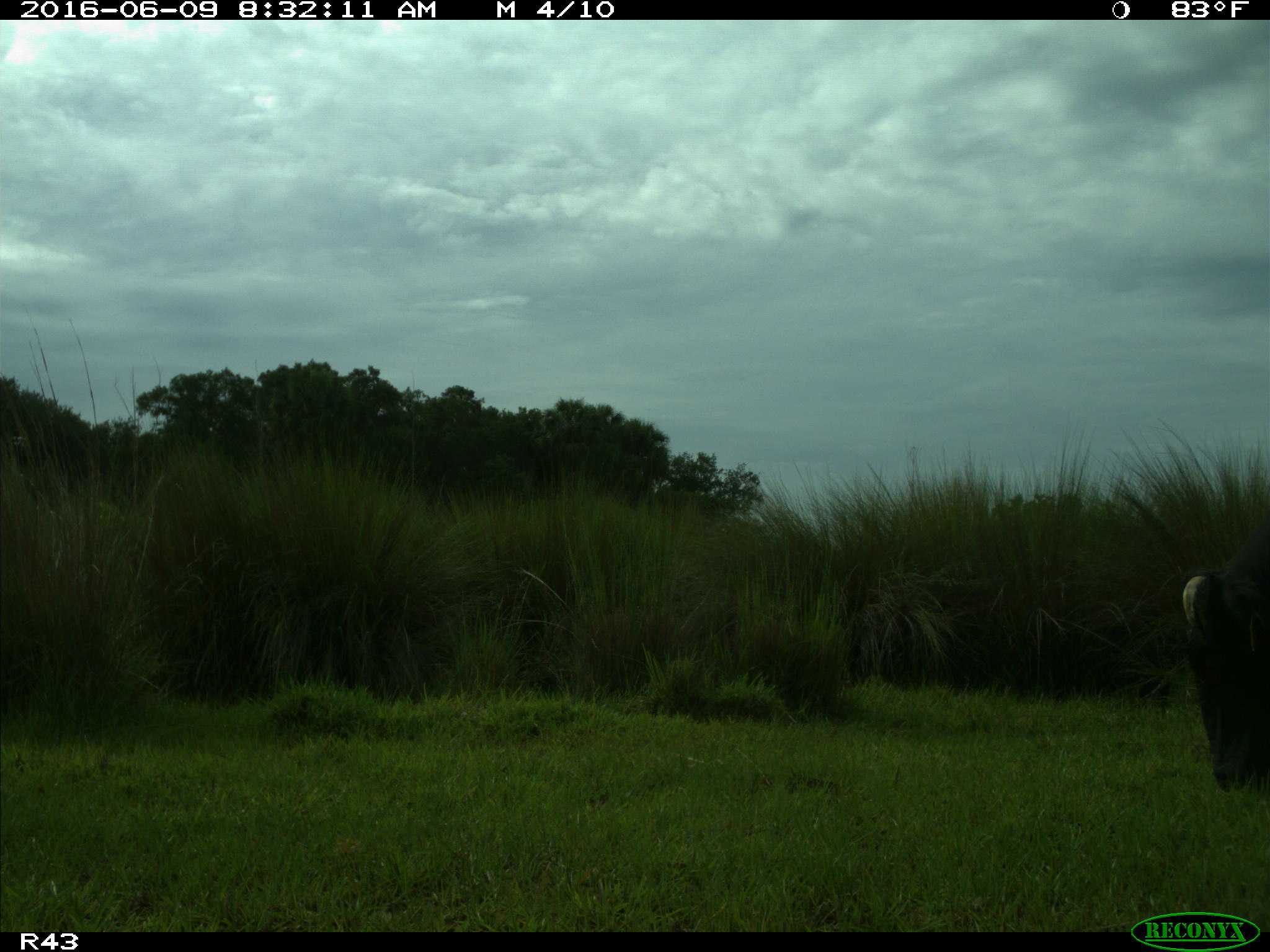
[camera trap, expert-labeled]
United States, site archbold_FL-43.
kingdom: Animalia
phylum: Chordata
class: Mammalia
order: Artiodactyla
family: Bovidae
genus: Bos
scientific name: Bos taurus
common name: domestic cow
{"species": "Bos taurus (domestic cow)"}